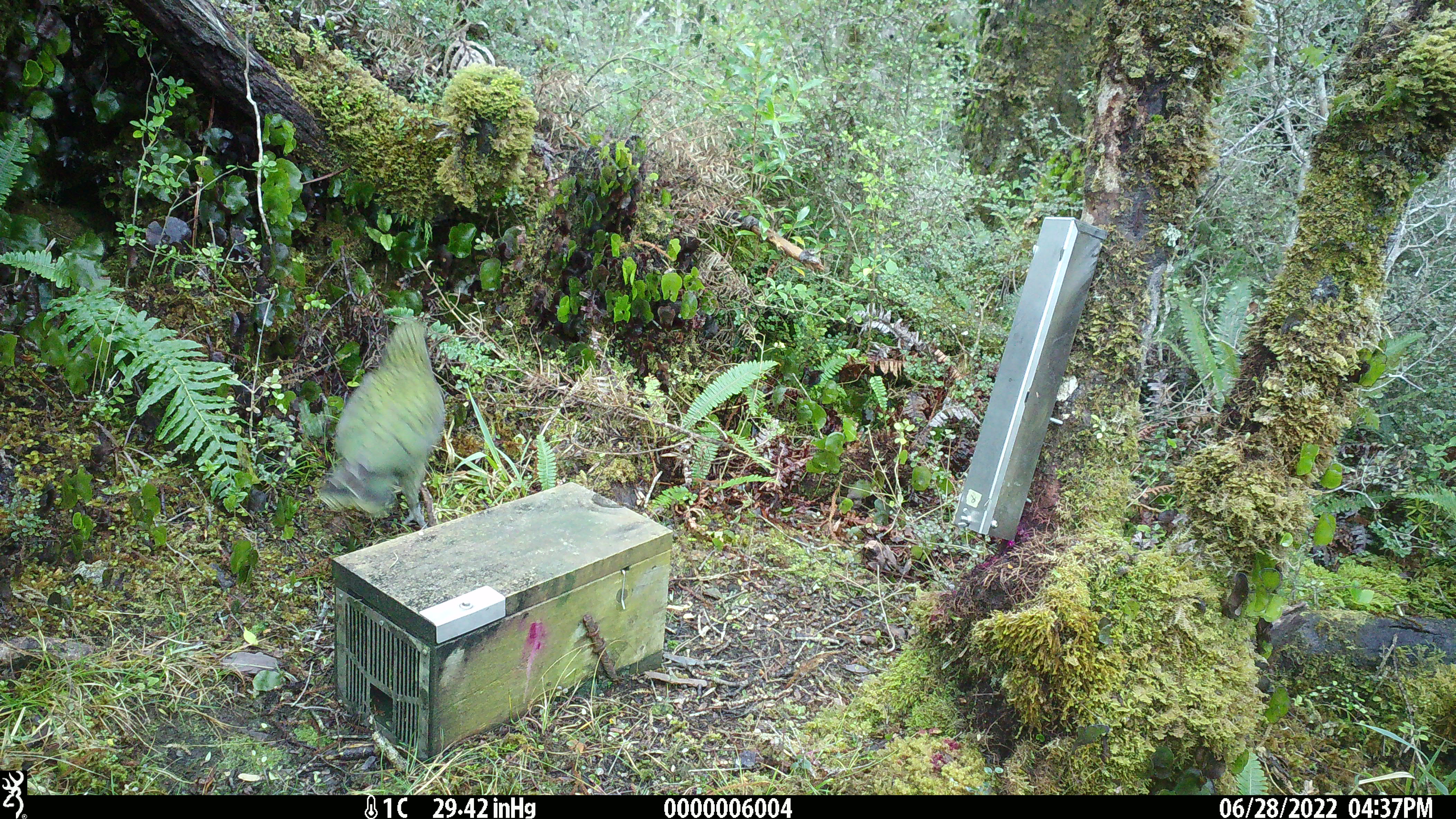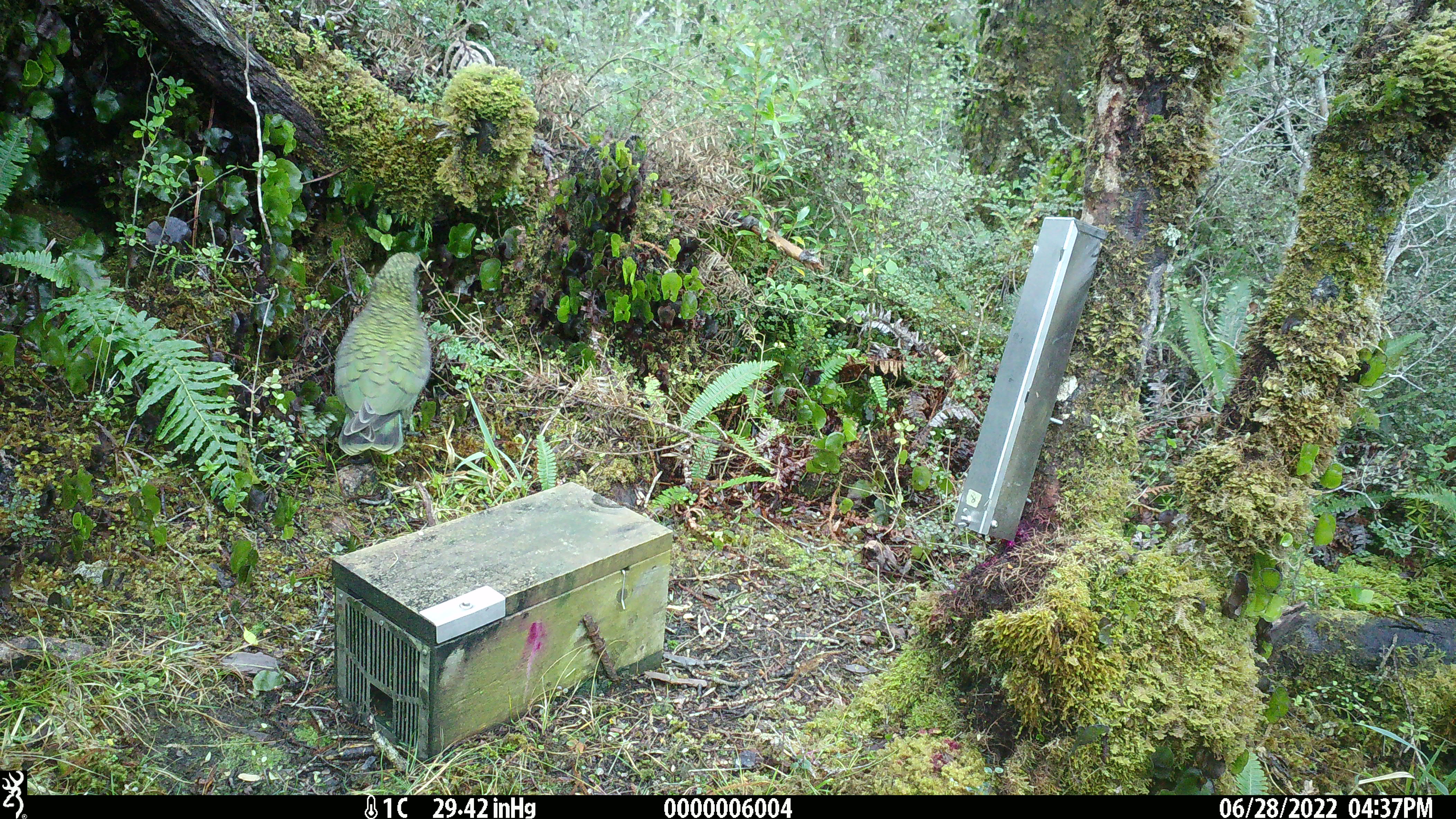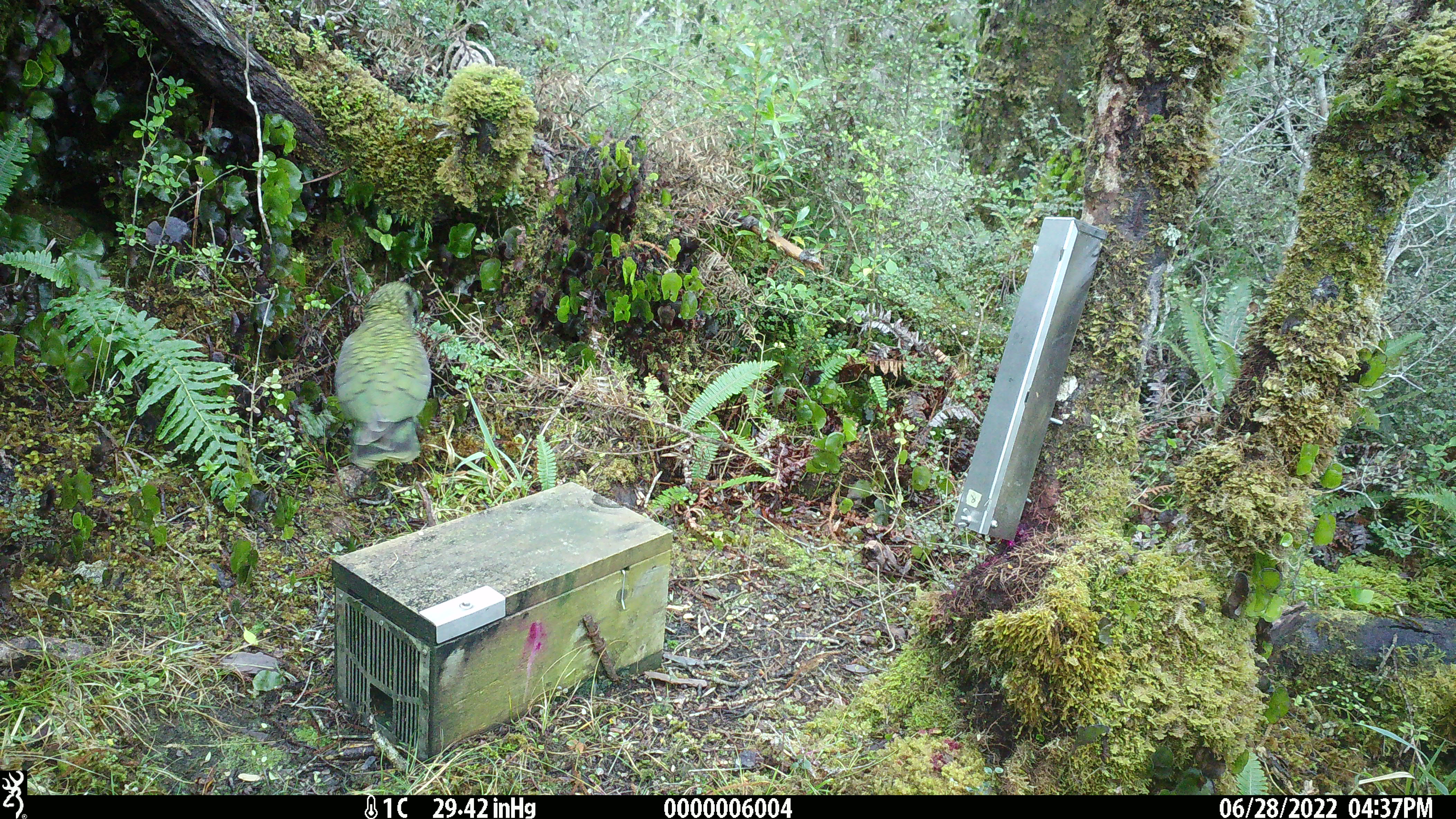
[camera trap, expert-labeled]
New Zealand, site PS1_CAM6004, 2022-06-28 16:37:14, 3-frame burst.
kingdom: Animalia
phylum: Chordata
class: Aves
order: Psittaciformes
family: Strigopidae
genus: Nestor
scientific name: Nestor notabilis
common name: kea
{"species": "kea (Nestor notabilis)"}